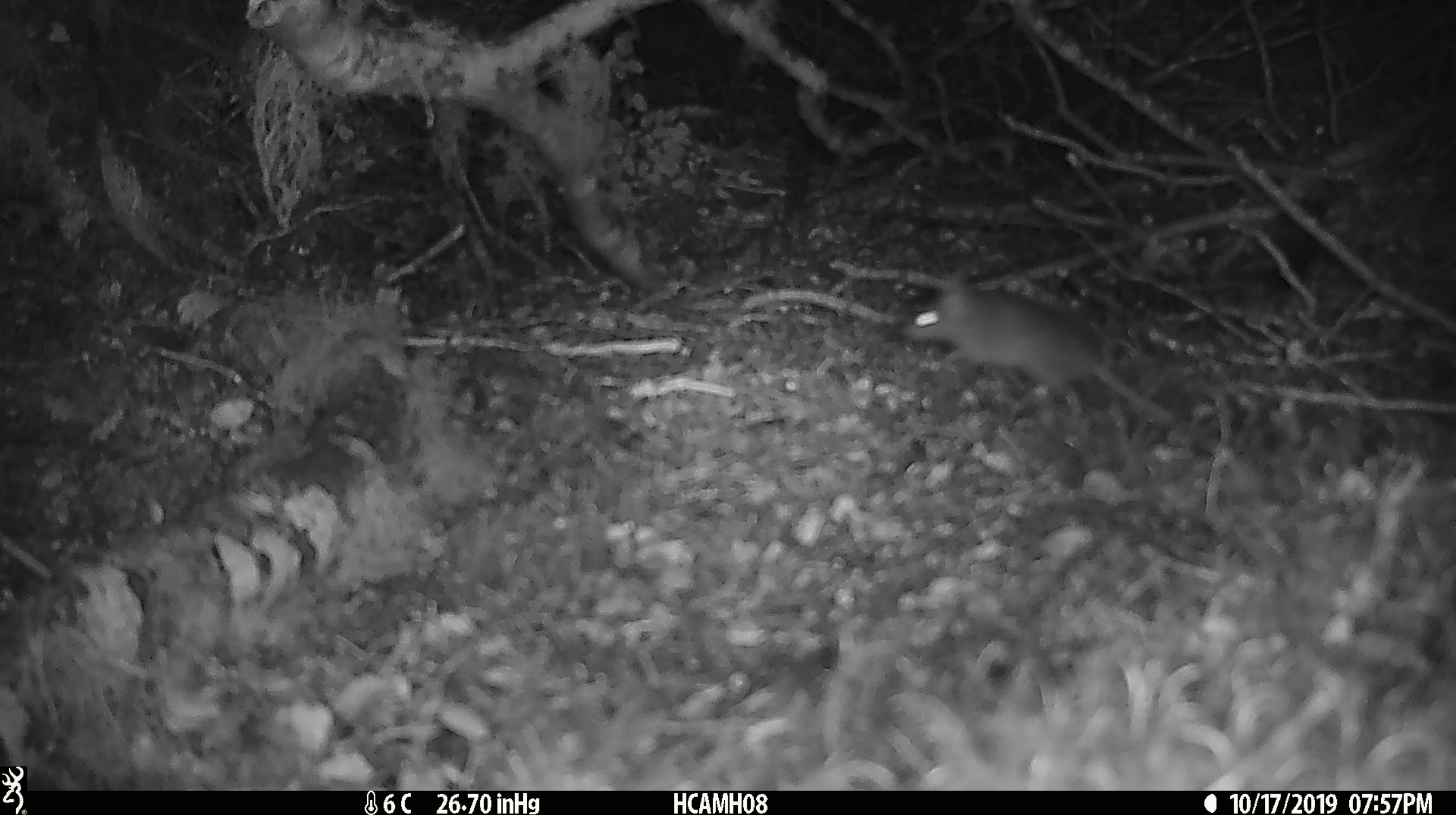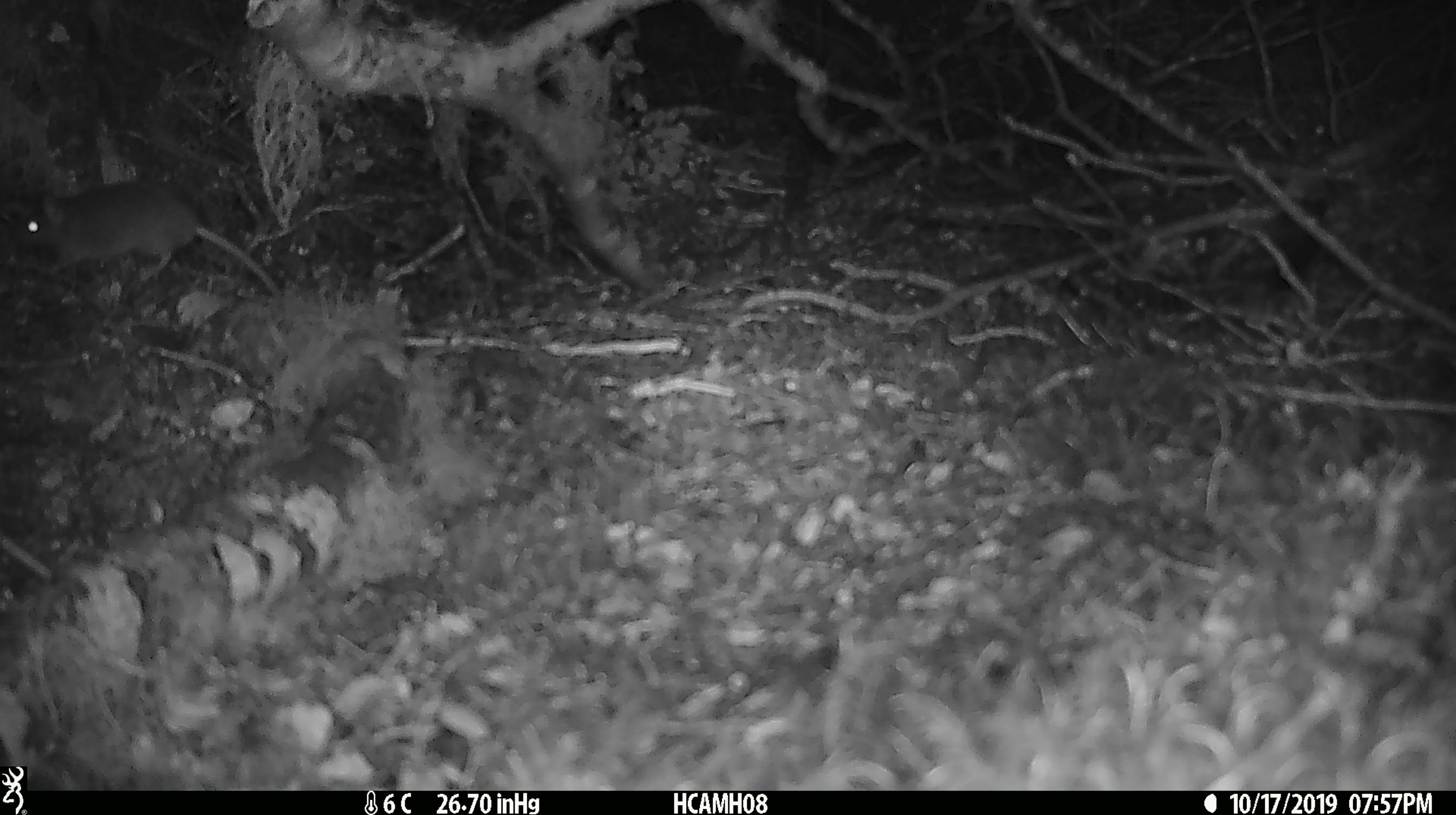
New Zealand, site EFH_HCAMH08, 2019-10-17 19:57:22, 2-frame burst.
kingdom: Animalia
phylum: Chordata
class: Mammalia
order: Rodentia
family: Muridae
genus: Mus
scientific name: Mus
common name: mouse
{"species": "mouse (Mus)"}